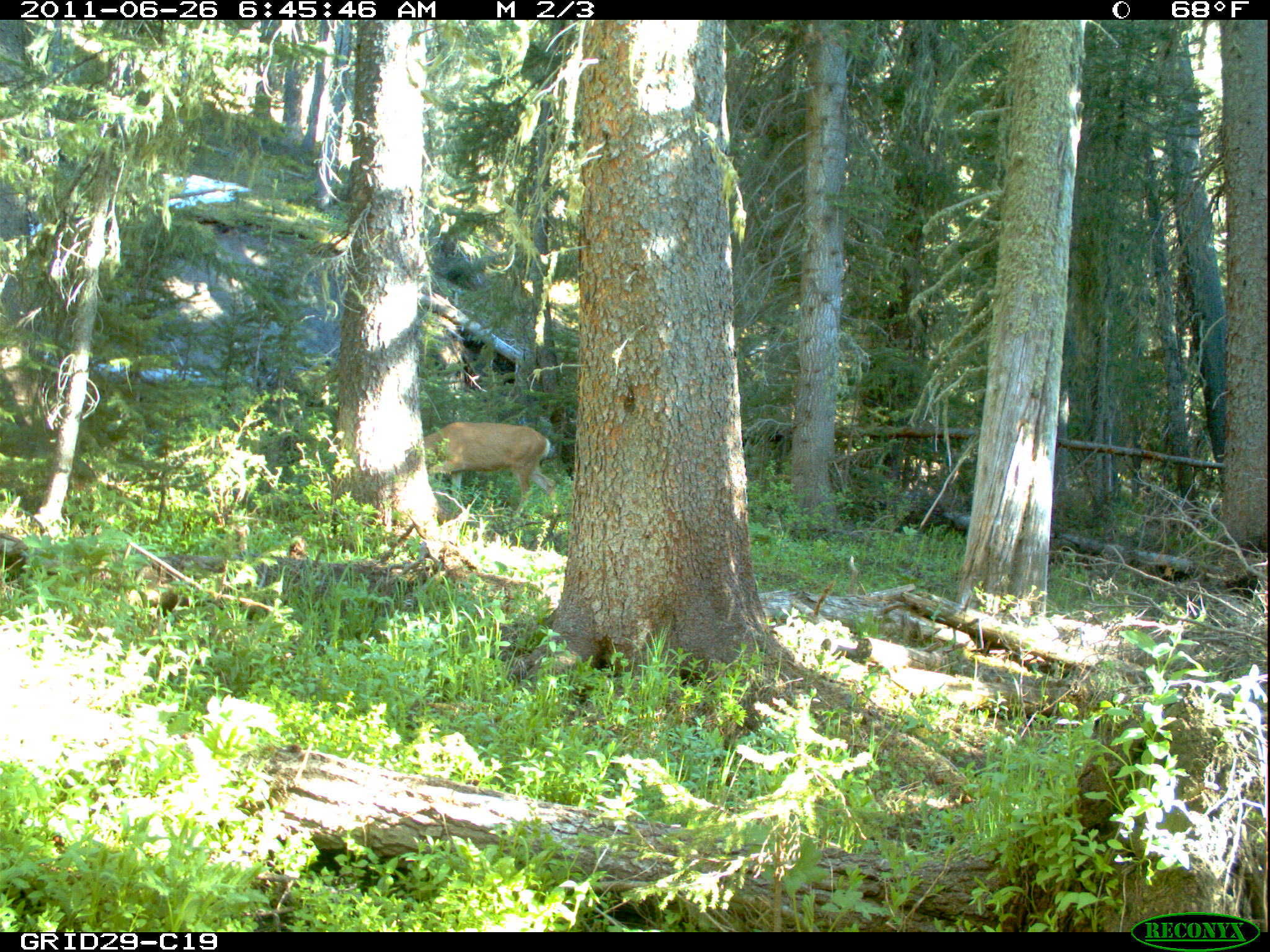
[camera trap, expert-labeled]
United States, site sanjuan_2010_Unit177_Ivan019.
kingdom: Animalia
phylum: Chordata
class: Mammalia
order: Artiodactyla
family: Cervidae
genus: Odocoileus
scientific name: Odocoileus hemionus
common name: mule deer